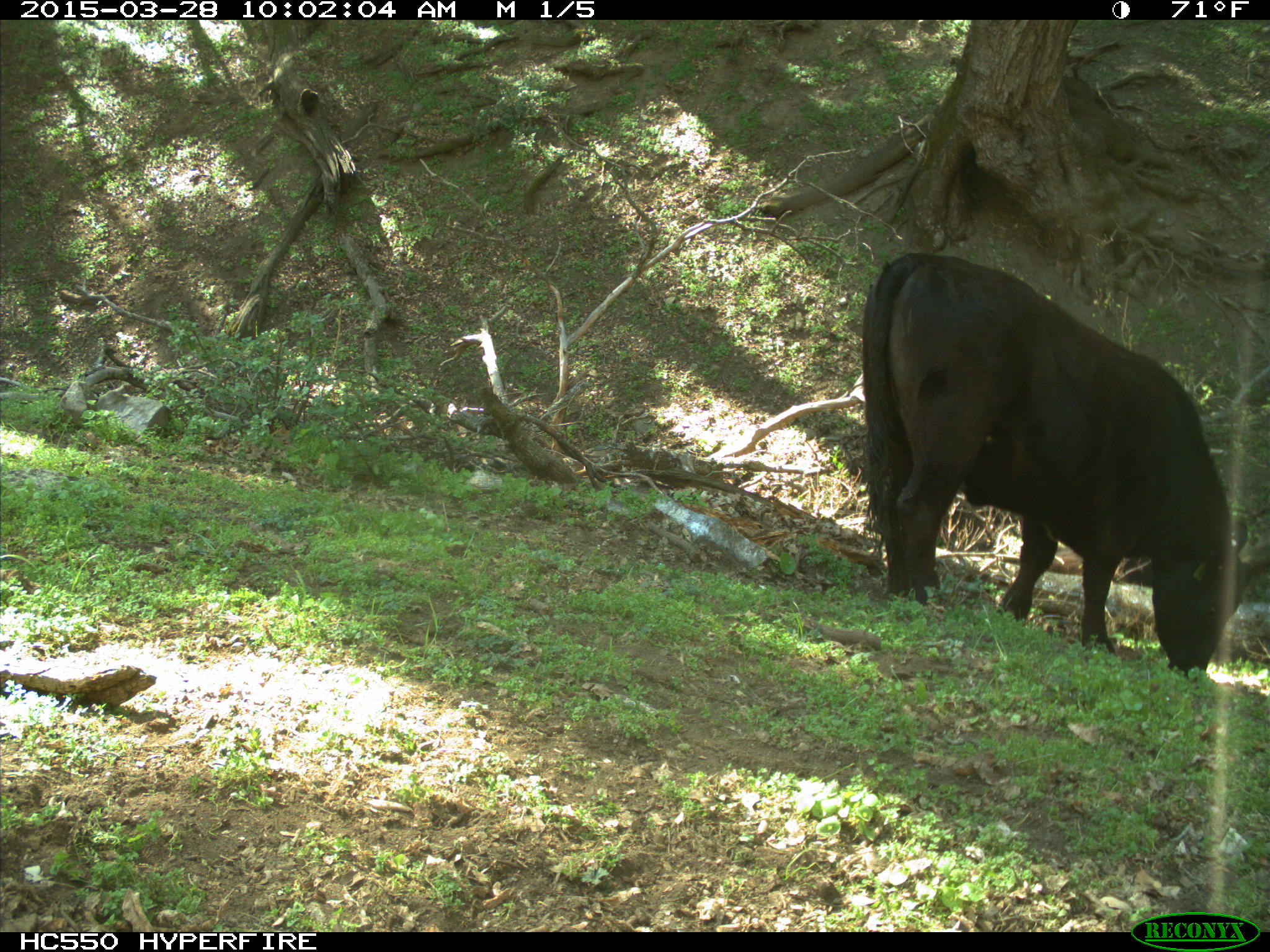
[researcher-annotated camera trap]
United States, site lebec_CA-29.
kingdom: Animalia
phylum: Chordata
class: Mammalia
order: Artiodactyla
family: Bovidae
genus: Bos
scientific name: Bos taurus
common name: domestic cow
Bos taurus (domestic cow).